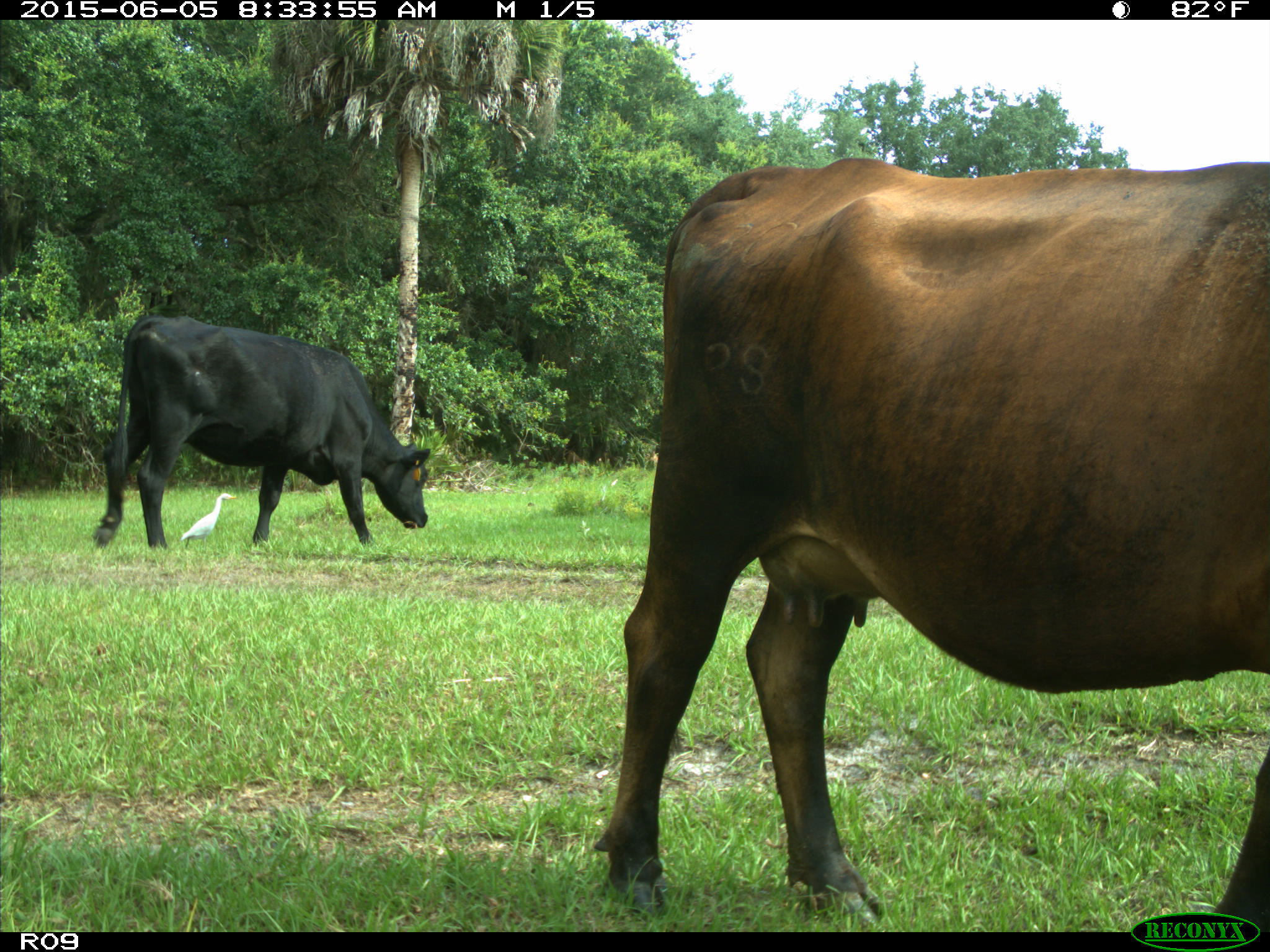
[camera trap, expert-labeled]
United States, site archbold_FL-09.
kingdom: Animalia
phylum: Chordata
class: Mammalia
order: Artiodactyla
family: Bovidae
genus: Bos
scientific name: Bos taurus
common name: domestic cow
Bos taurus (domestic cow).